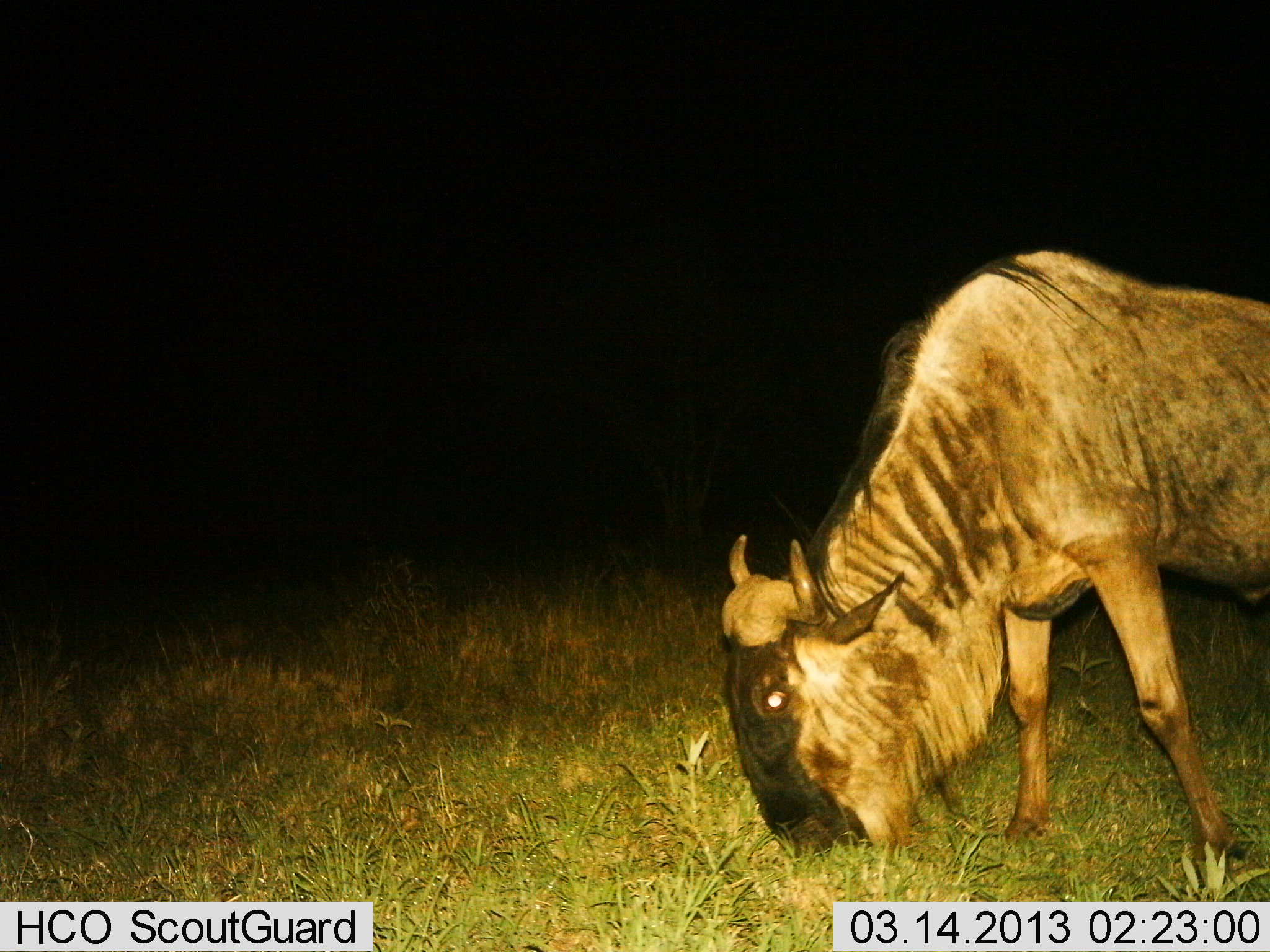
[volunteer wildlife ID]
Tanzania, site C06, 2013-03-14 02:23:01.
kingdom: Animalia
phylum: Chordata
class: Mammalia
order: Artiodactyla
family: Bovidae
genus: Connochaetes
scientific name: Connochaetes taurinus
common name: blue wildebeest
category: wildebeest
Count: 1.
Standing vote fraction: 14%.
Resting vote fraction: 0%.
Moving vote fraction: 0%.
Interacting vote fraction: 0%.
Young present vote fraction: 0%.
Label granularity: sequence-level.